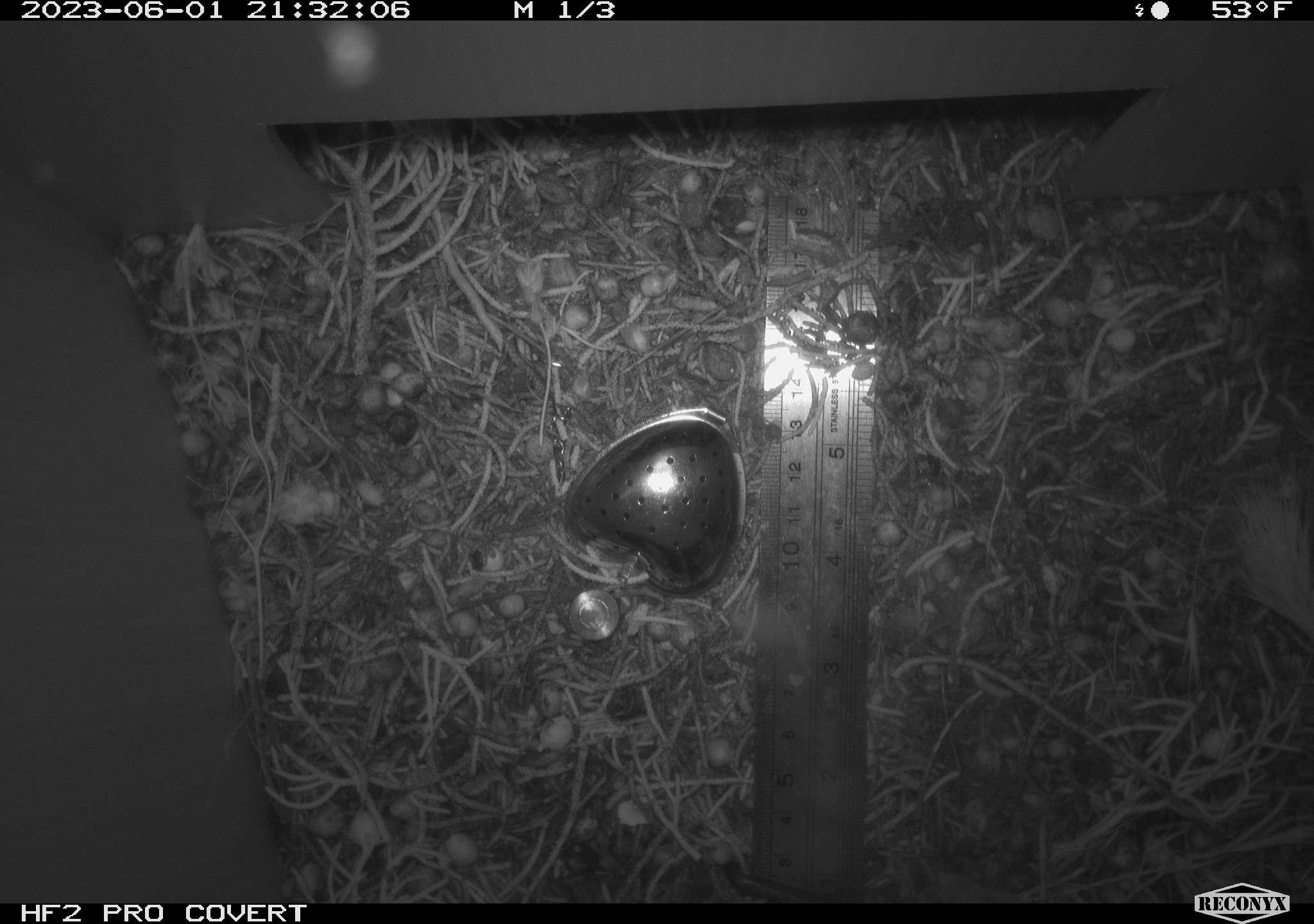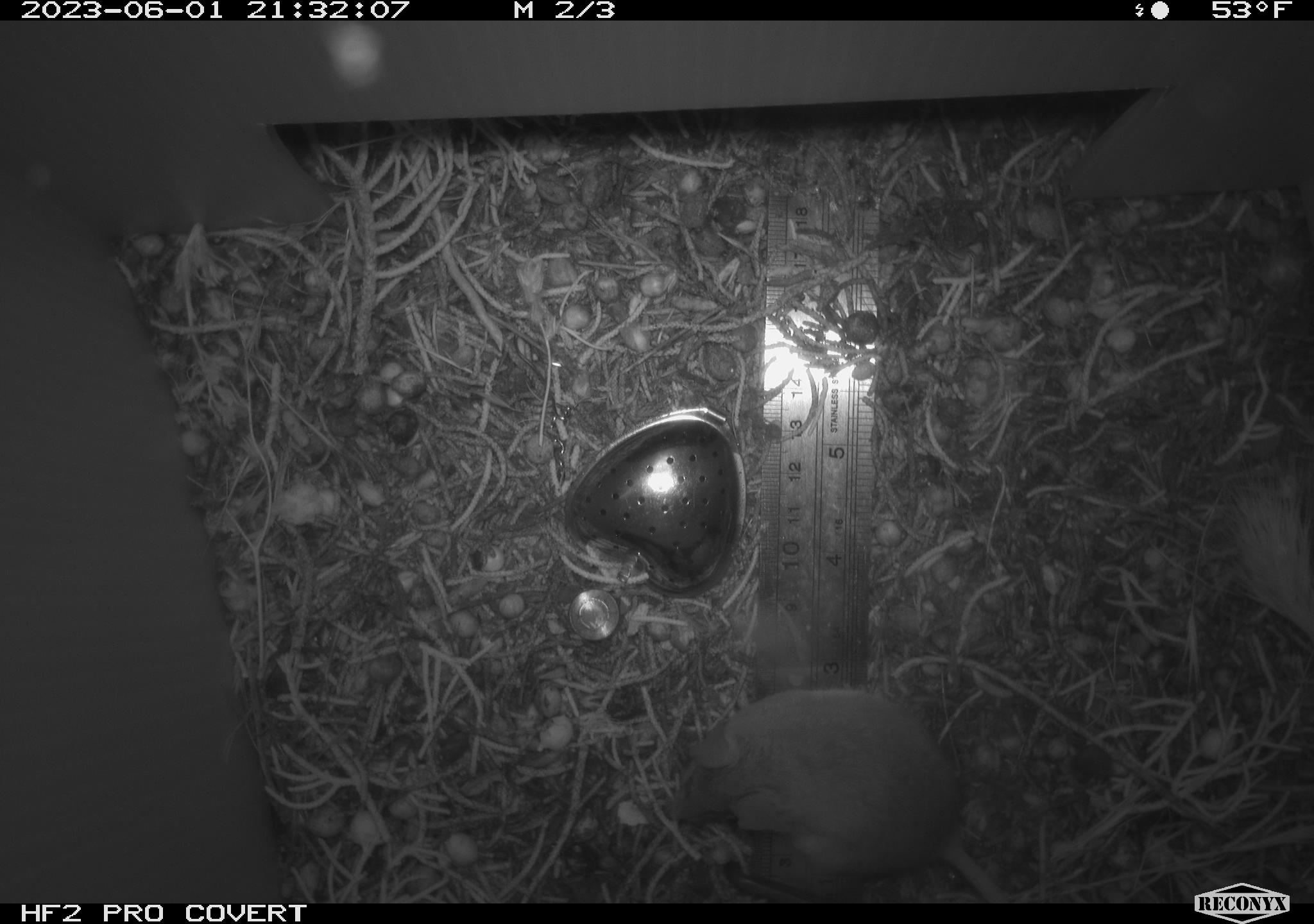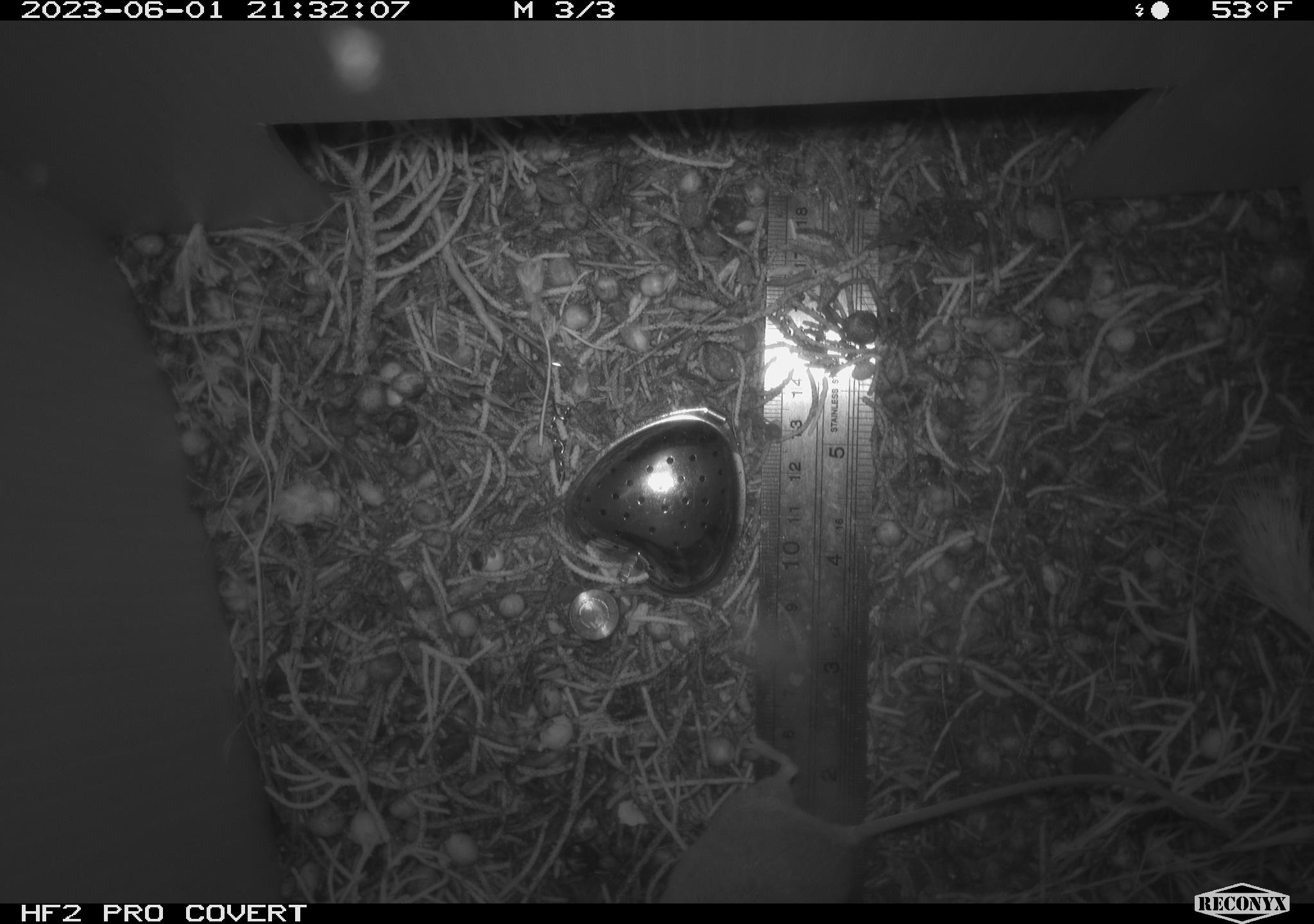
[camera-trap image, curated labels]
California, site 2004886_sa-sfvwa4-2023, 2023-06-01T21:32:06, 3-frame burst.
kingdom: Animalia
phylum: Chordata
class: Mammalia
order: Rodentia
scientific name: Rodentia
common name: mouse species